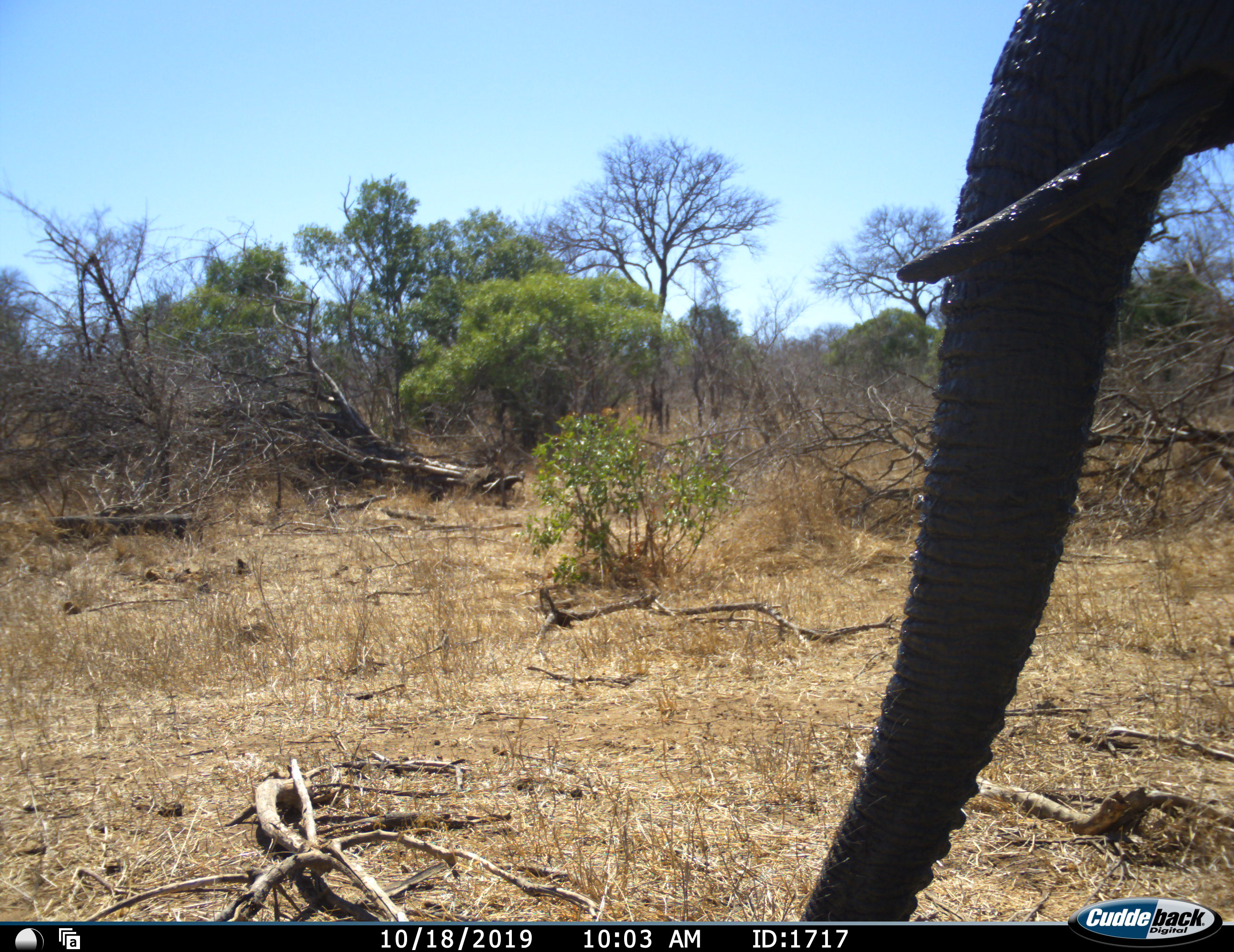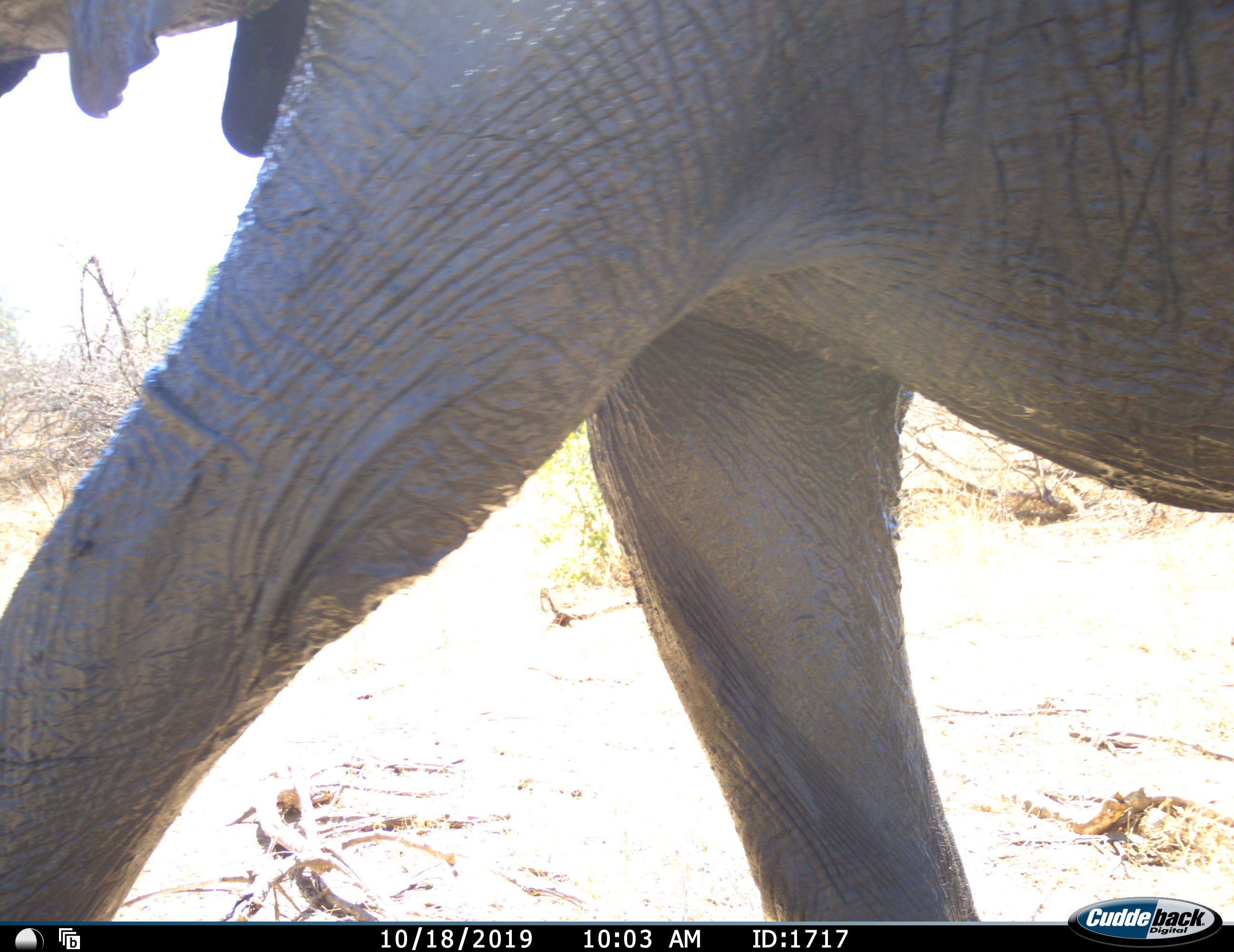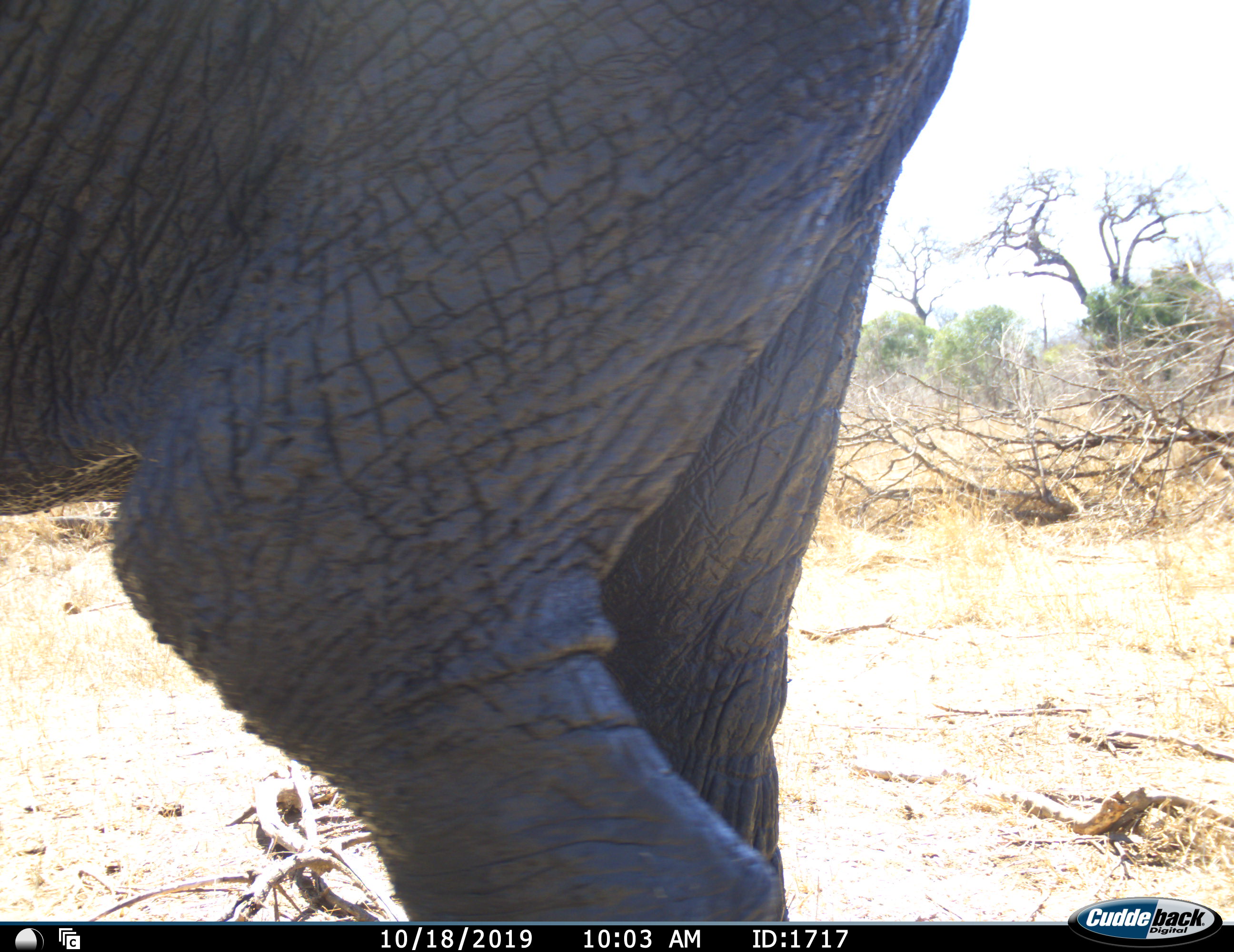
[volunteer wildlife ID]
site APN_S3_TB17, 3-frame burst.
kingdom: Animalia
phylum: Chordata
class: Mammalia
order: Proboscidea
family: Elephantidae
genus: Loxodonta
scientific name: Loxodonta africana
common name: african bush elephant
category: elephant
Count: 1.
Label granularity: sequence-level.